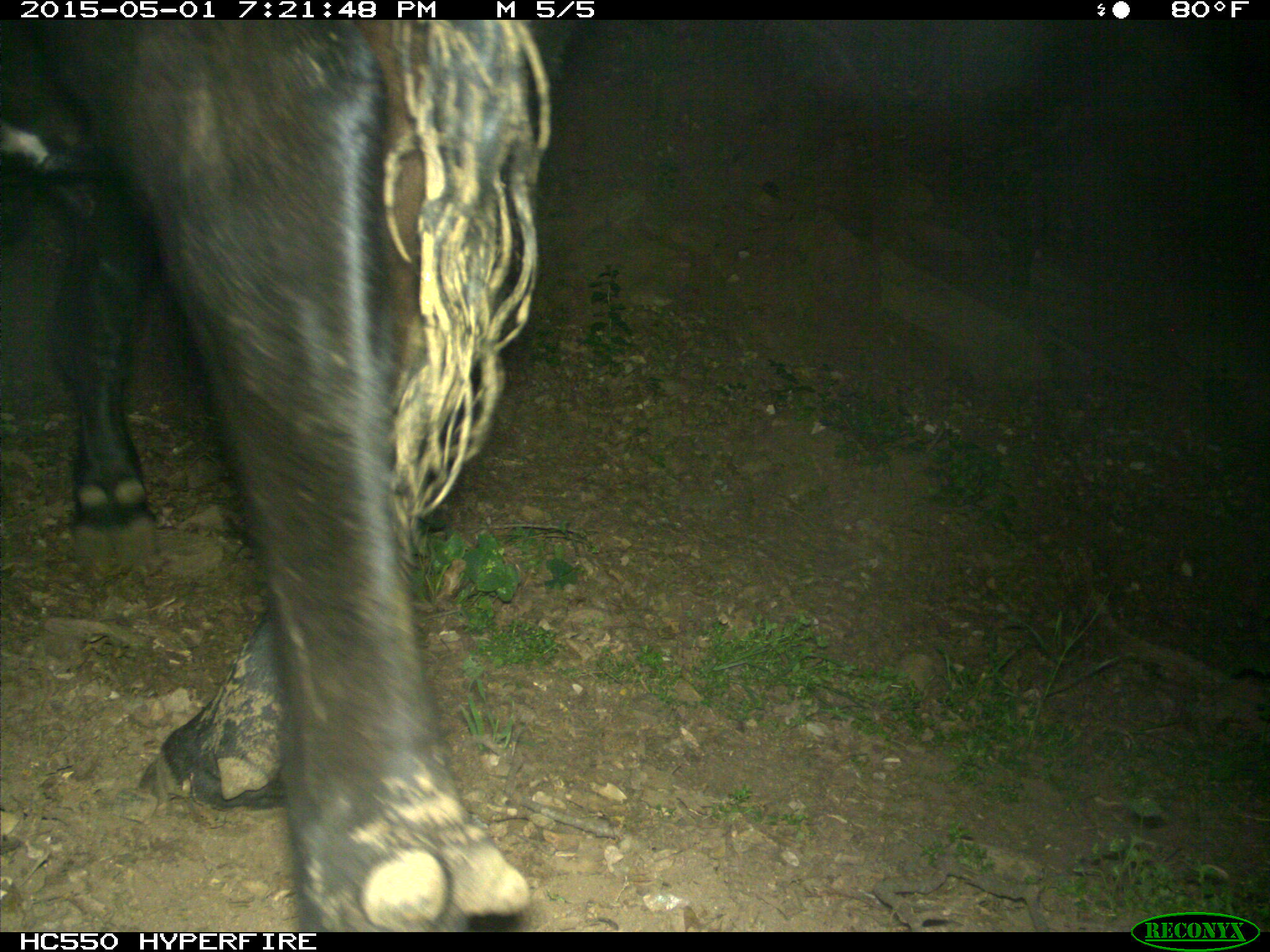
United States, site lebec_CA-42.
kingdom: Animalia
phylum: Chordata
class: Mammalia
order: Artiodactyla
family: Bovidae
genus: Bos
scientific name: Bos taurus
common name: domestic cow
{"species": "Bos taurus (domestic cow)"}